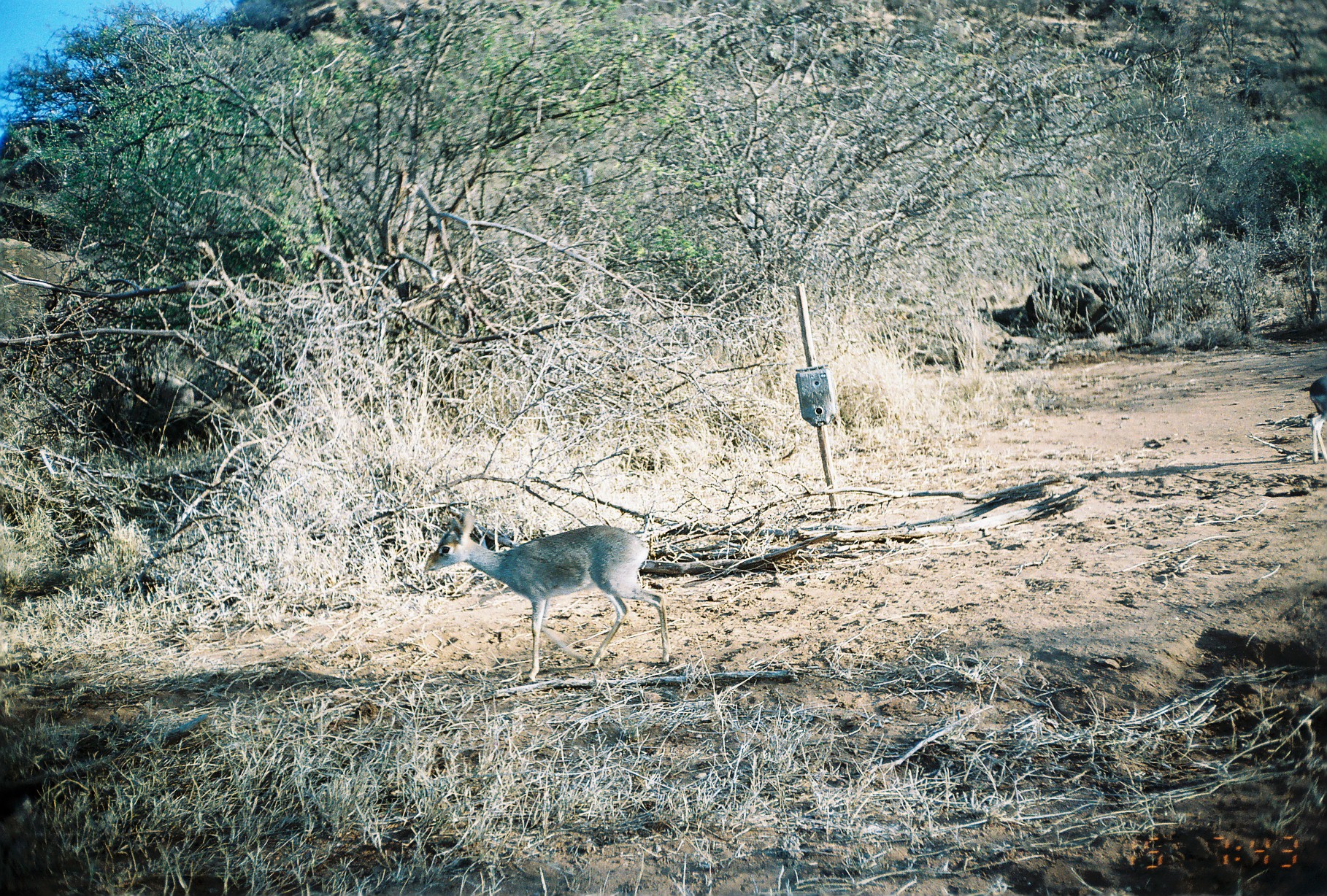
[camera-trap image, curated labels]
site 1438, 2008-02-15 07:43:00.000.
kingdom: Animalia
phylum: Chordata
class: Mammalia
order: Artiodactyla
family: Bovidae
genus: Madoqua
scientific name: Madoqua guentheri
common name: günther's dik-dik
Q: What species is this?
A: Madoqua guentheri (günther's dik-dik).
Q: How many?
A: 1.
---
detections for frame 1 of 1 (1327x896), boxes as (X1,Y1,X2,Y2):
madoqua guentheri: (422,507,670,686); (1299,373,1327,464)